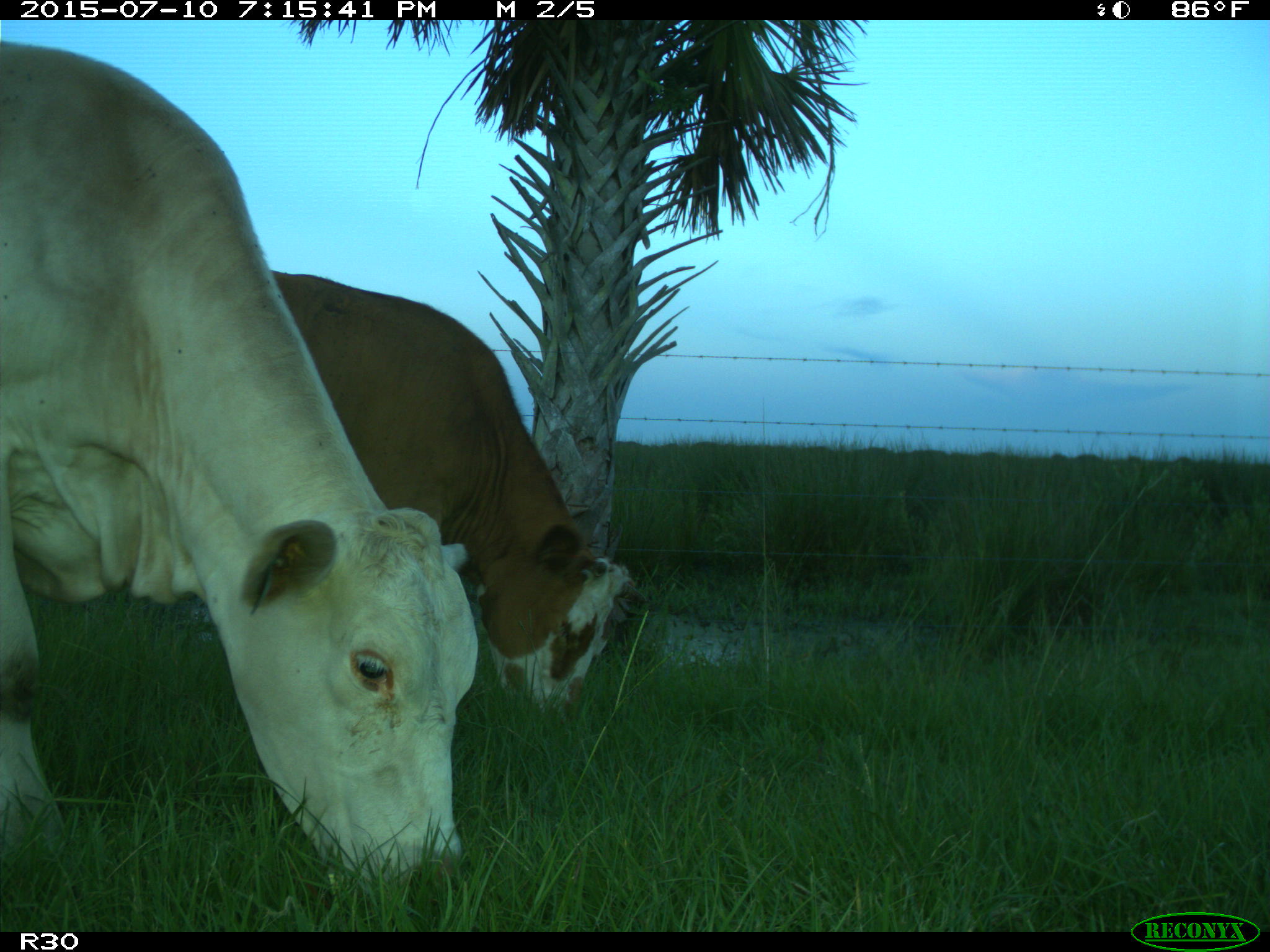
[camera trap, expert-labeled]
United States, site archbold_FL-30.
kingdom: Animalia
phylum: Chordata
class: Mammalia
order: Artiodactyla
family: Bovidae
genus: Bos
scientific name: Bos taurus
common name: domestic cow